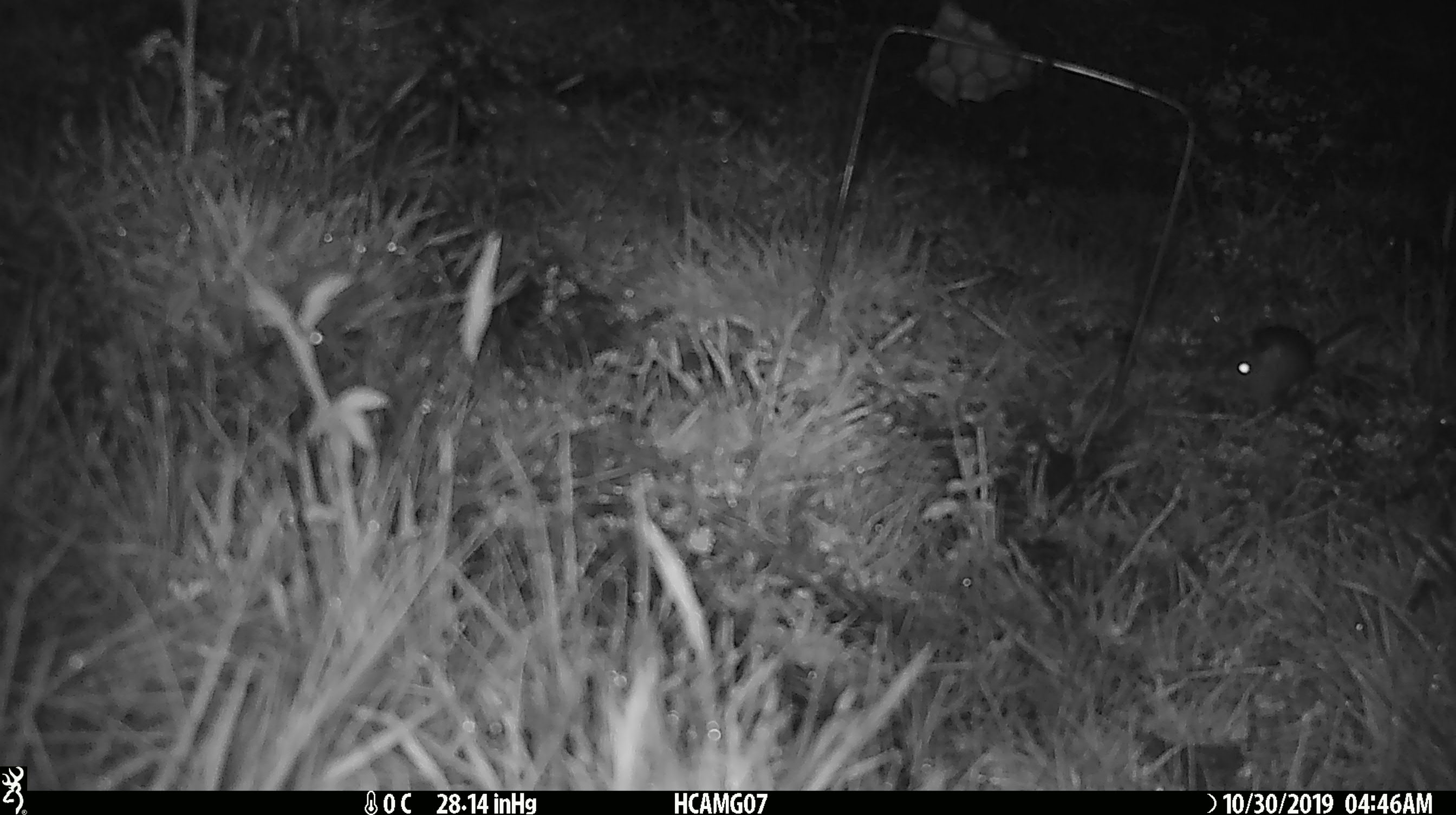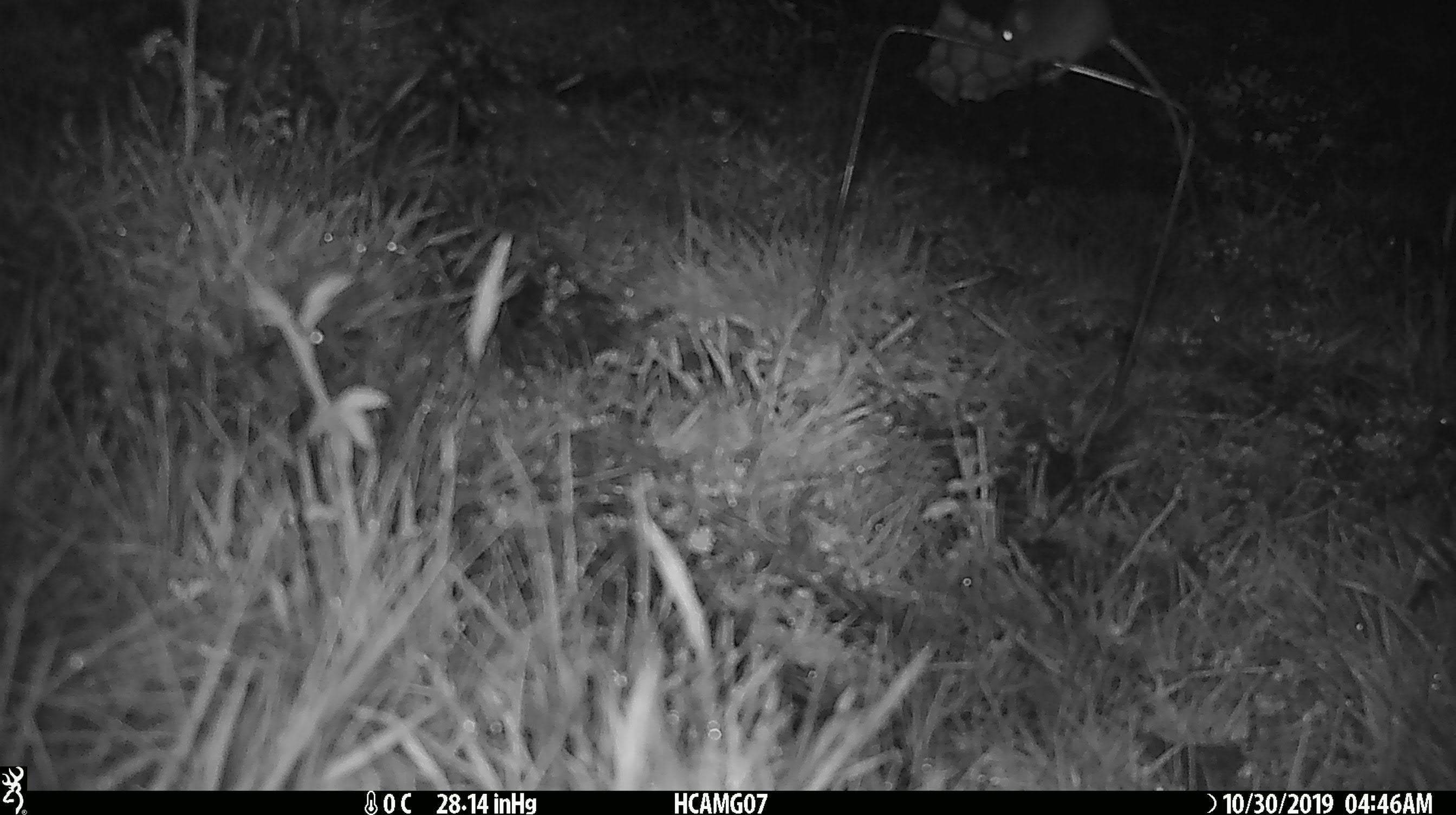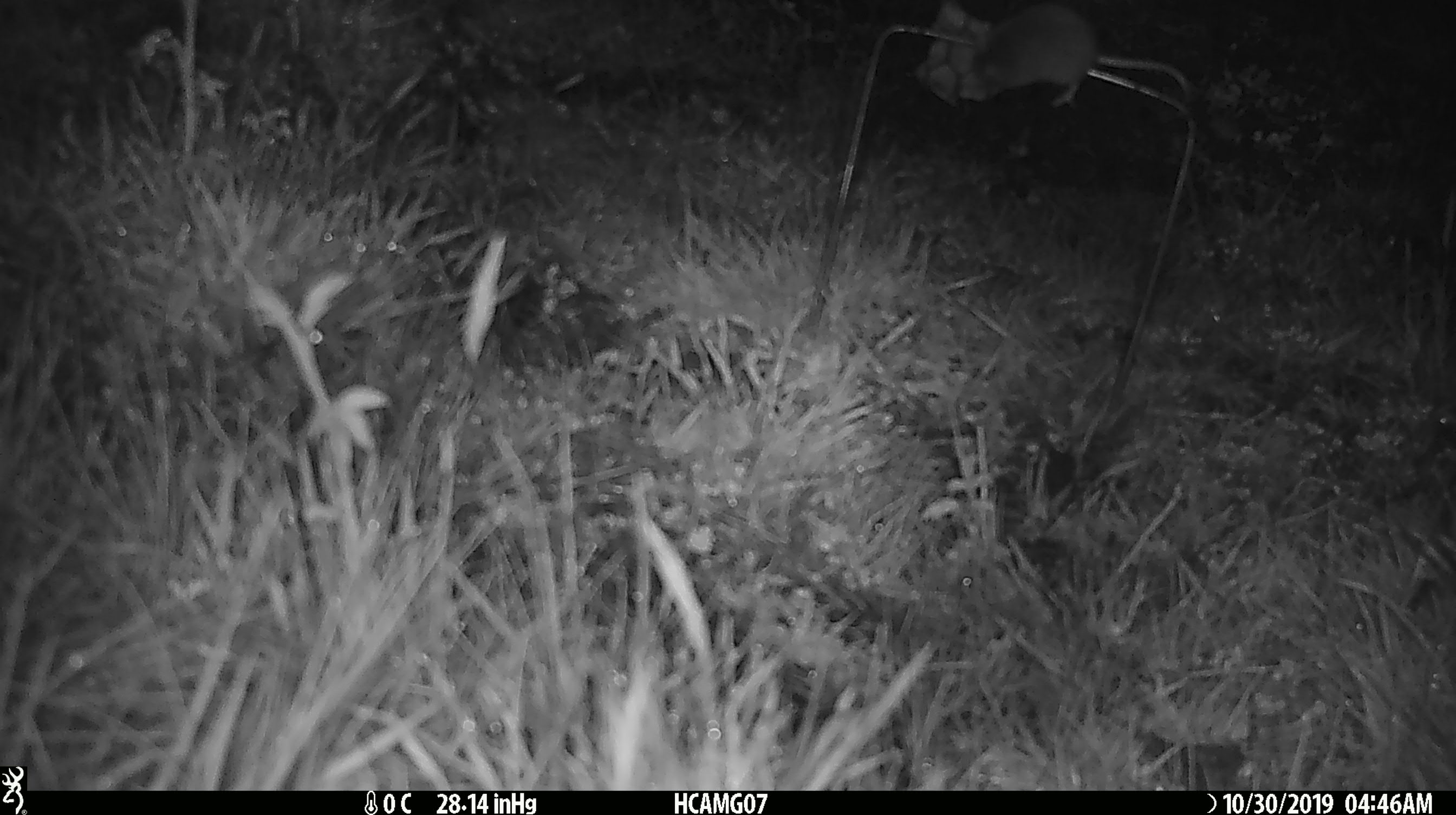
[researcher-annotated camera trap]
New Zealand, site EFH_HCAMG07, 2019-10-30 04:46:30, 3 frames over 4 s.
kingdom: Animalia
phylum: Chordata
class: Mammalia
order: Rodentia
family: Muridae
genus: Mus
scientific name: Mus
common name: mouse